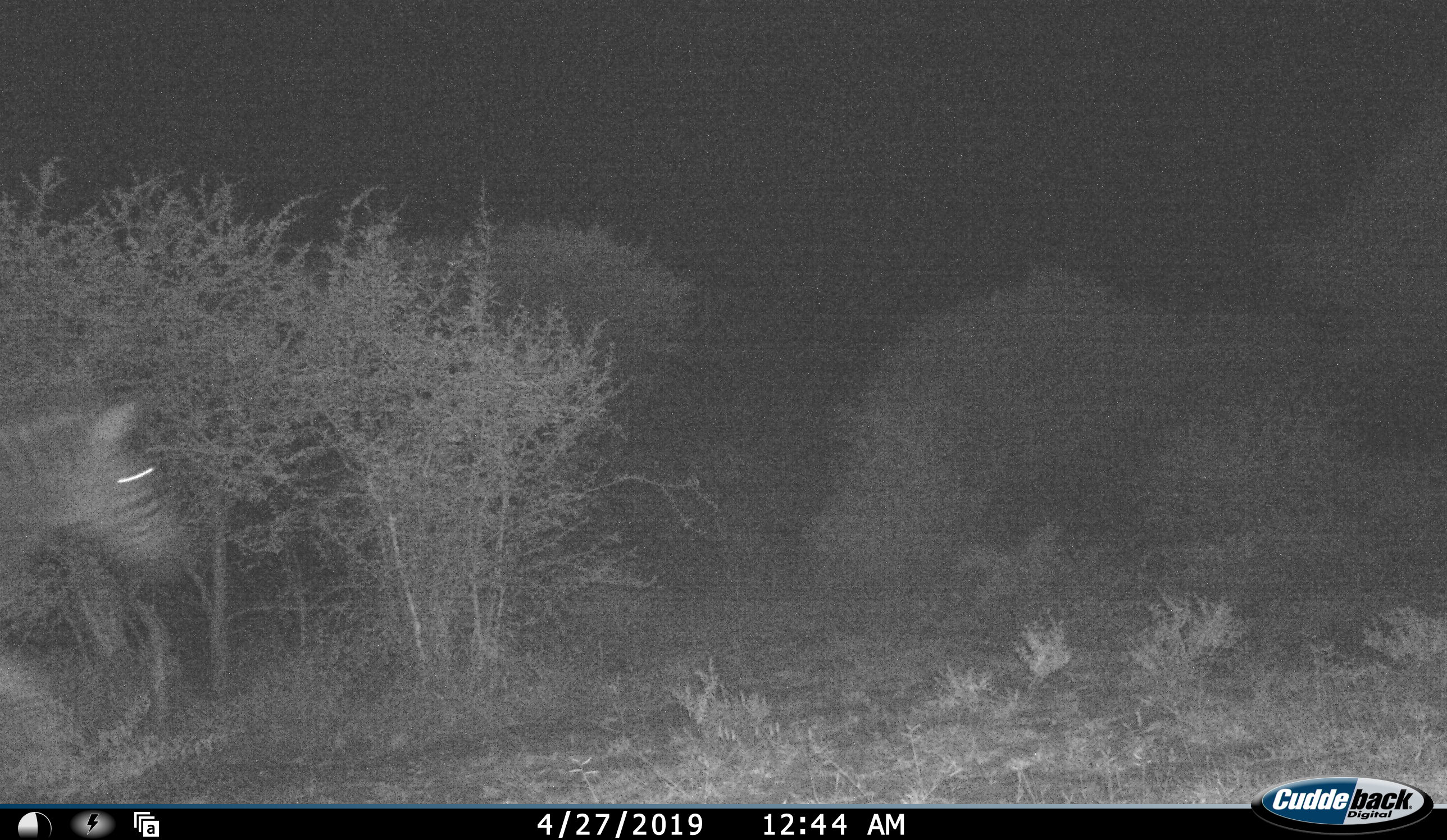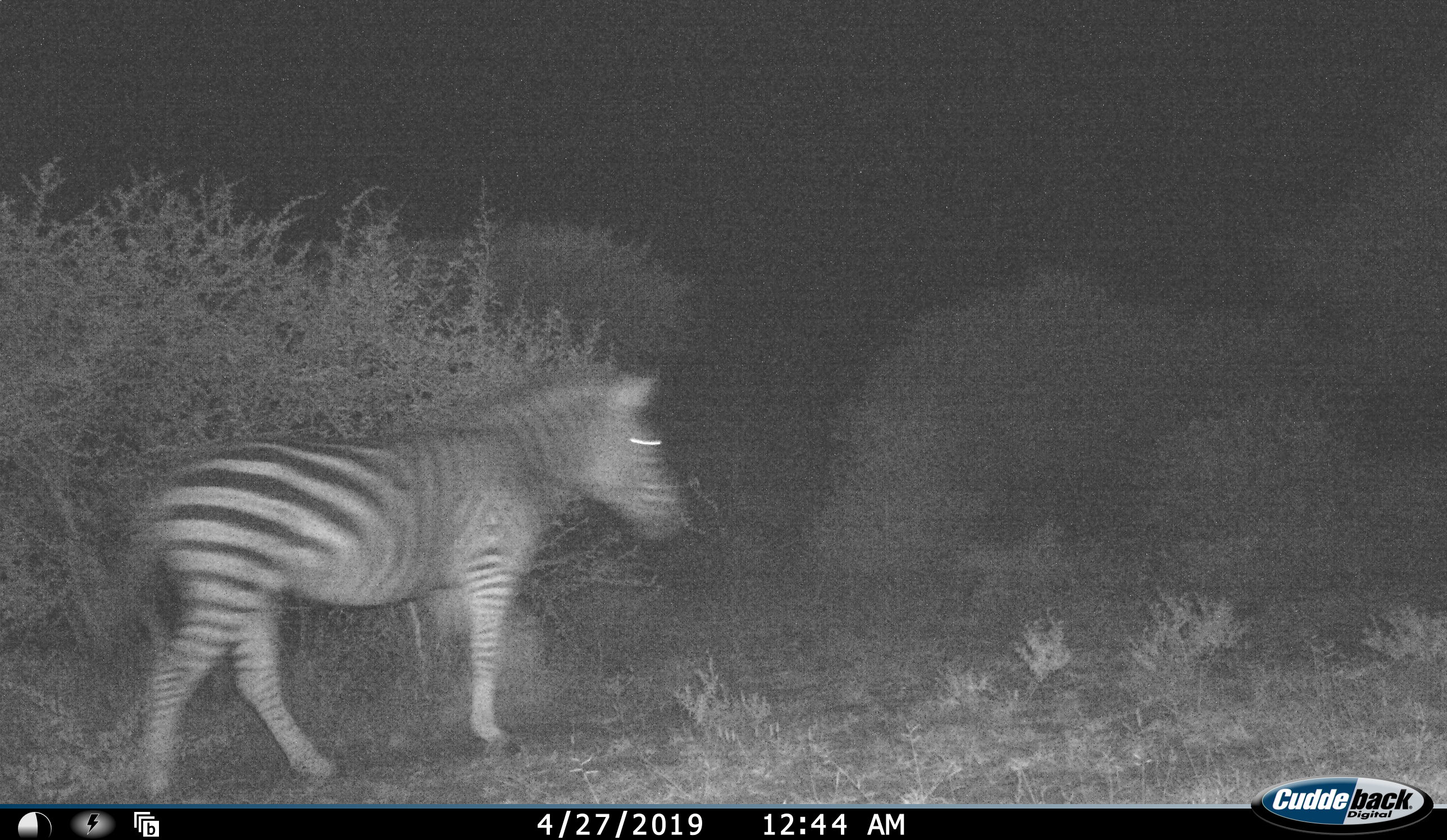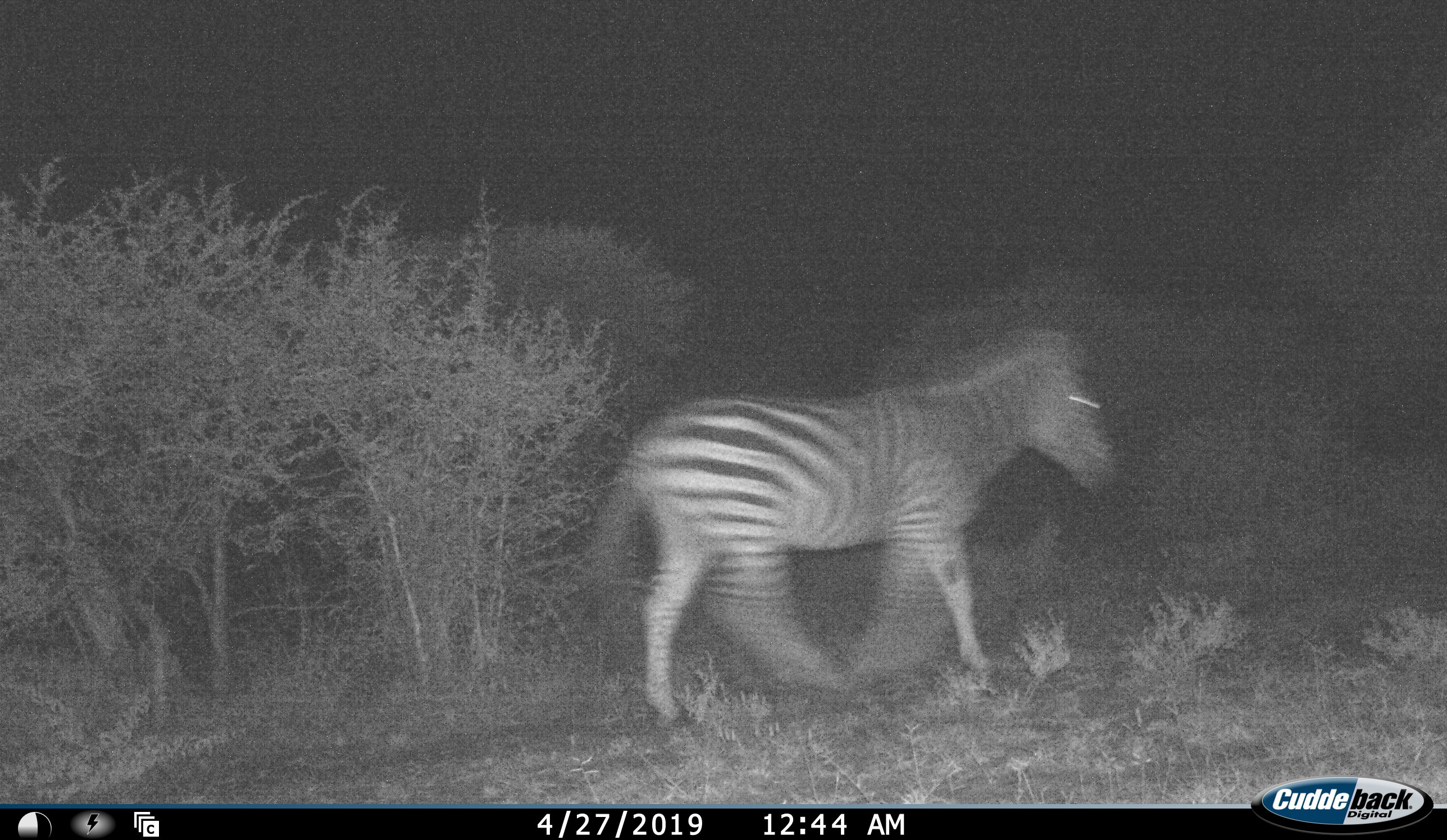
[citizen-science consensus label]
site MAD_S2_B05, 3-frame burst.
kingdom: Animalia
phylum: Chordata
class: Mammalia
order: Perissodactyla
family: Equidae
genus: Equus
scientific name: Equus quagga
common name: plains zebra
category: zebraplains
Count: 1.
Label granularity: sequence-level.